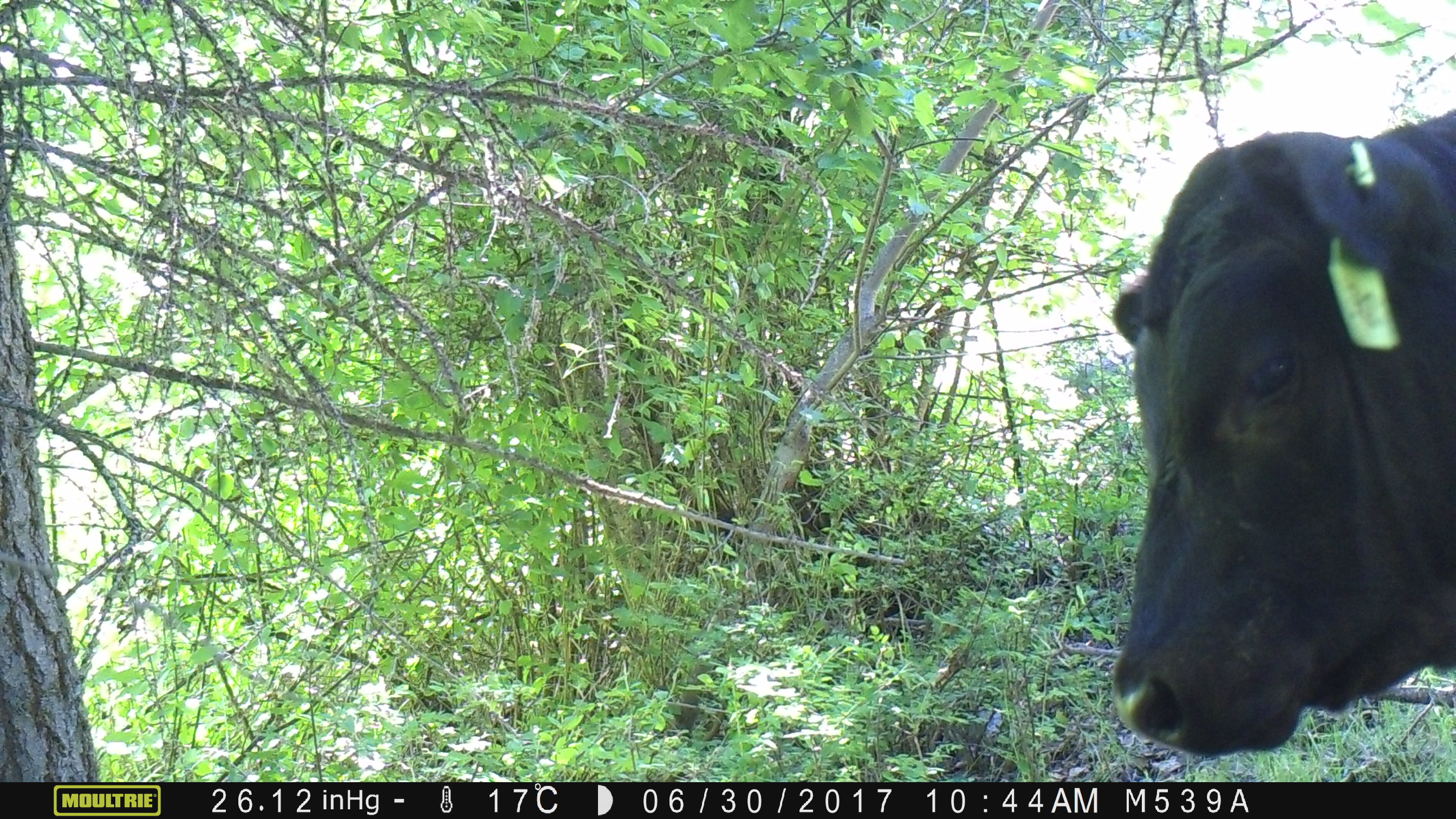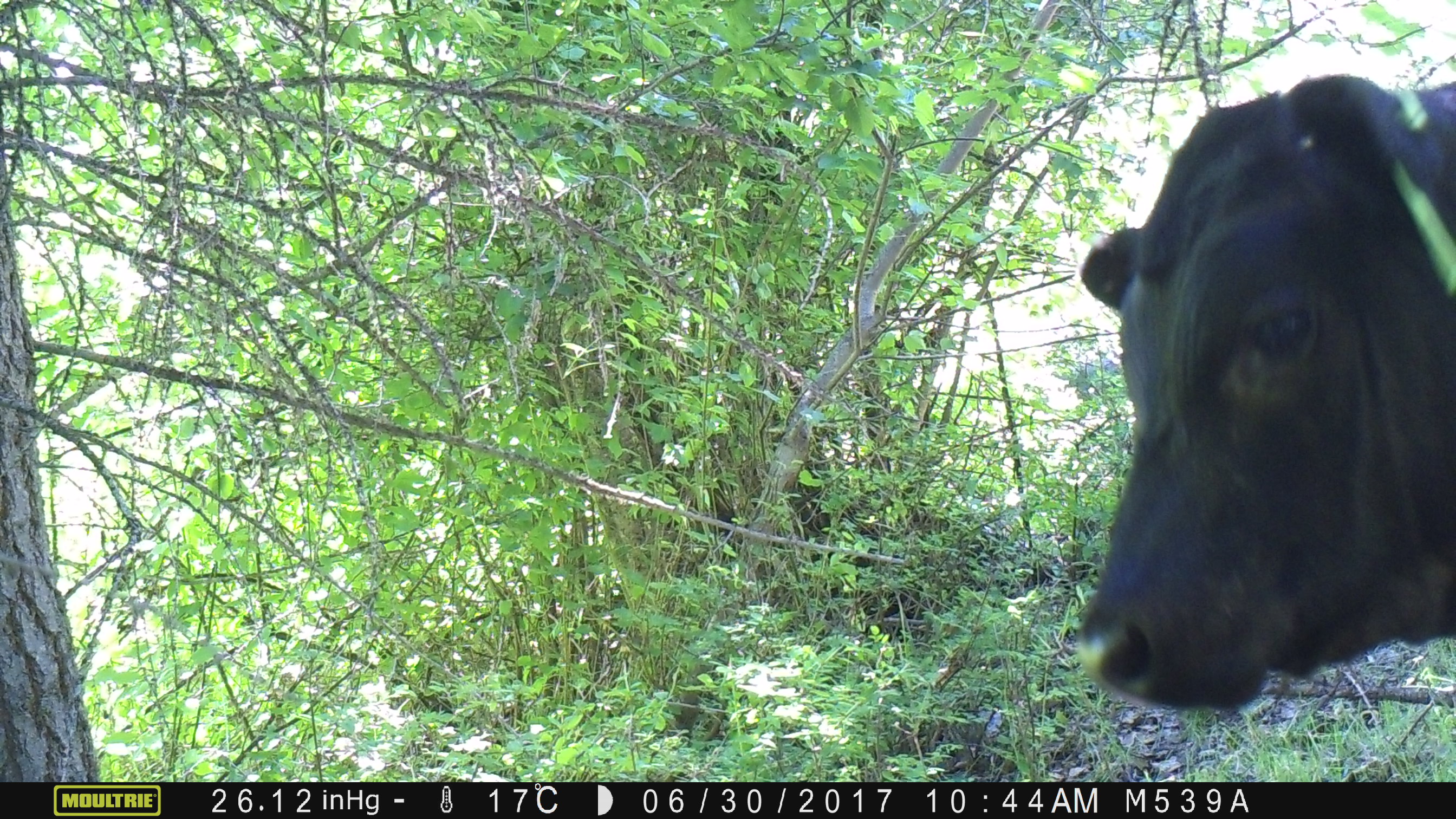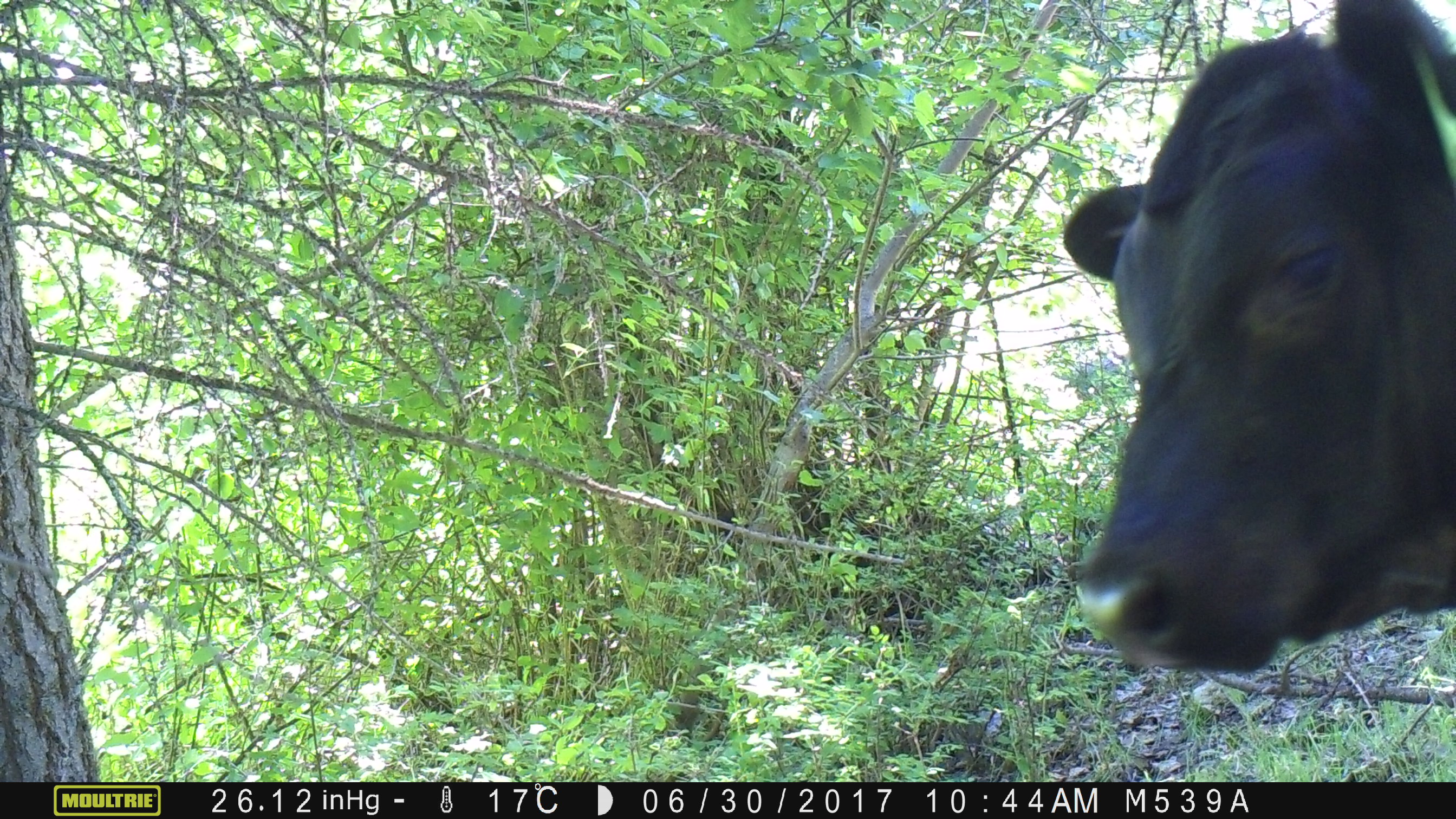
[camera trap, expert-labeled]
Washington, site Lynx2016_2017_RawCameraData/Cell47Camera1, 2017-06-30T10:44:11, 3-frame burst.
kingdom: Animalia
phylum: Chordata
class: Mammalia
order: Artiodactyla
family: Bovidae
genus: Bos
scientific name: Bos taurus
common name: domestic cattle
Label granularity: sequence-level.